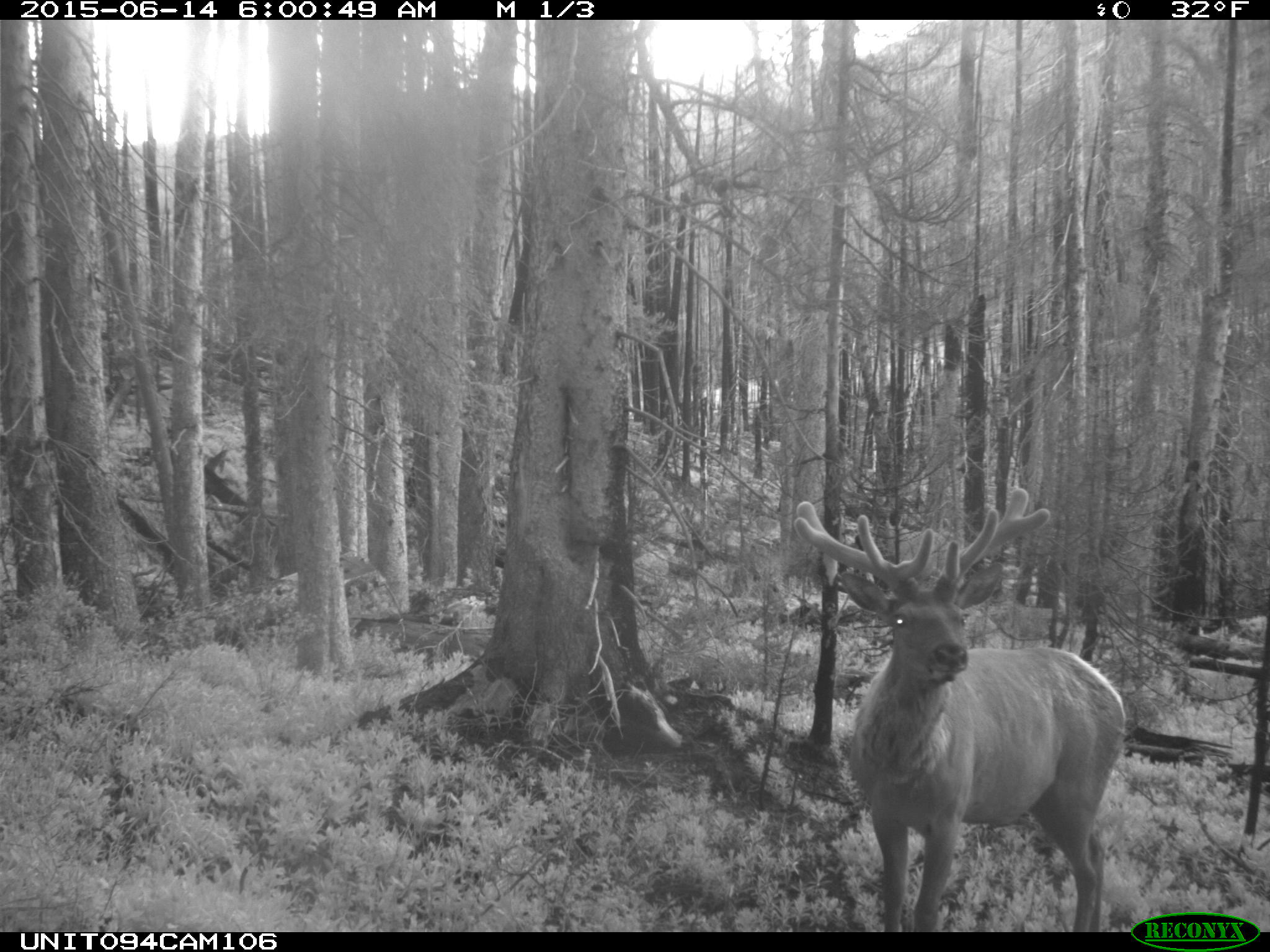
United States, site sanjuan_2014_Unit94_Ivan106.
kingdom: Animalia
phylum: Chordata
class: Mammalia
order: Artiodactyla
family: Cervidae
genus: Cervus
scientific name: Cervus elaphus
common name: red deer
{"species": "Cervus elaphus (red deer)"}